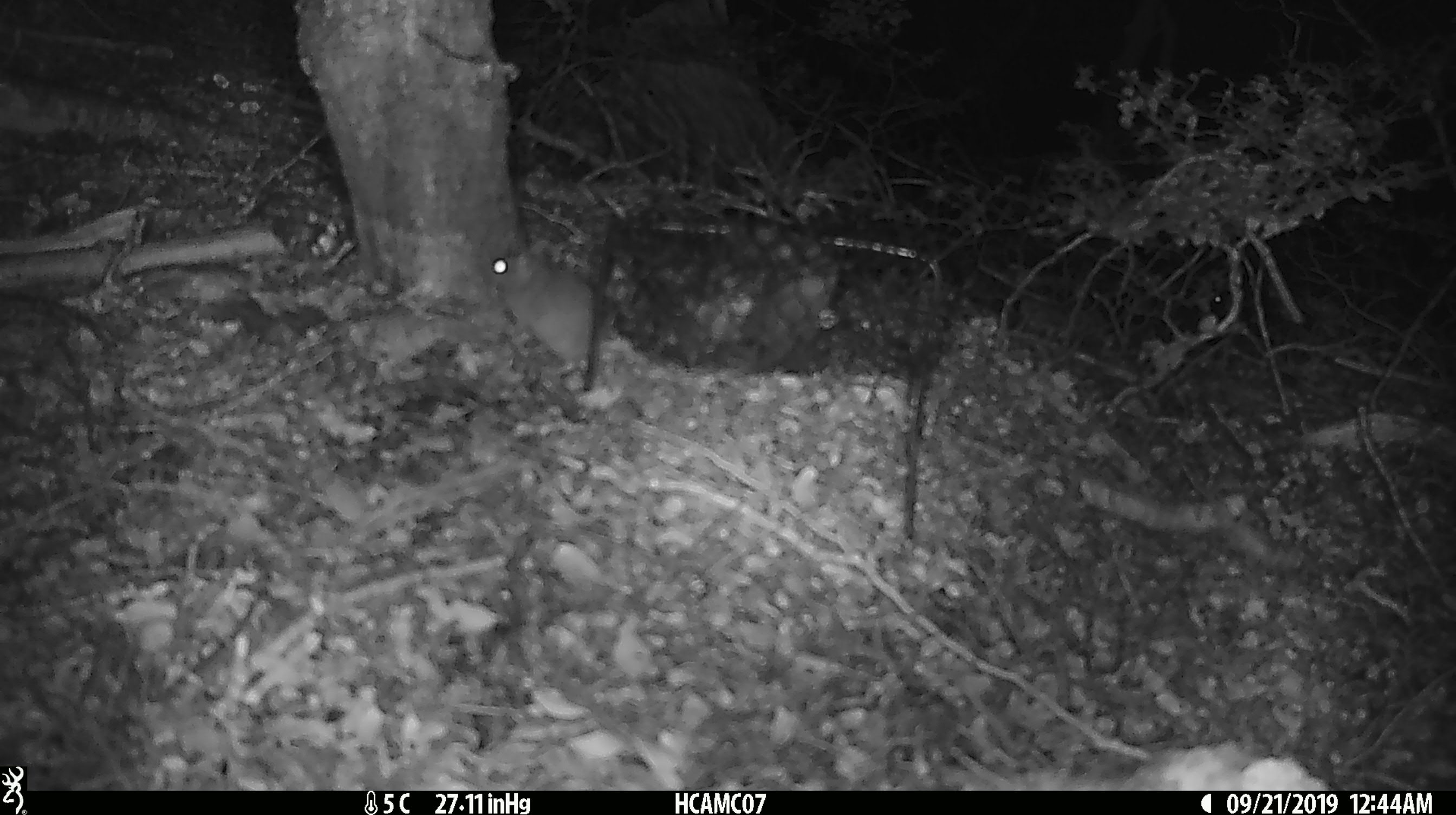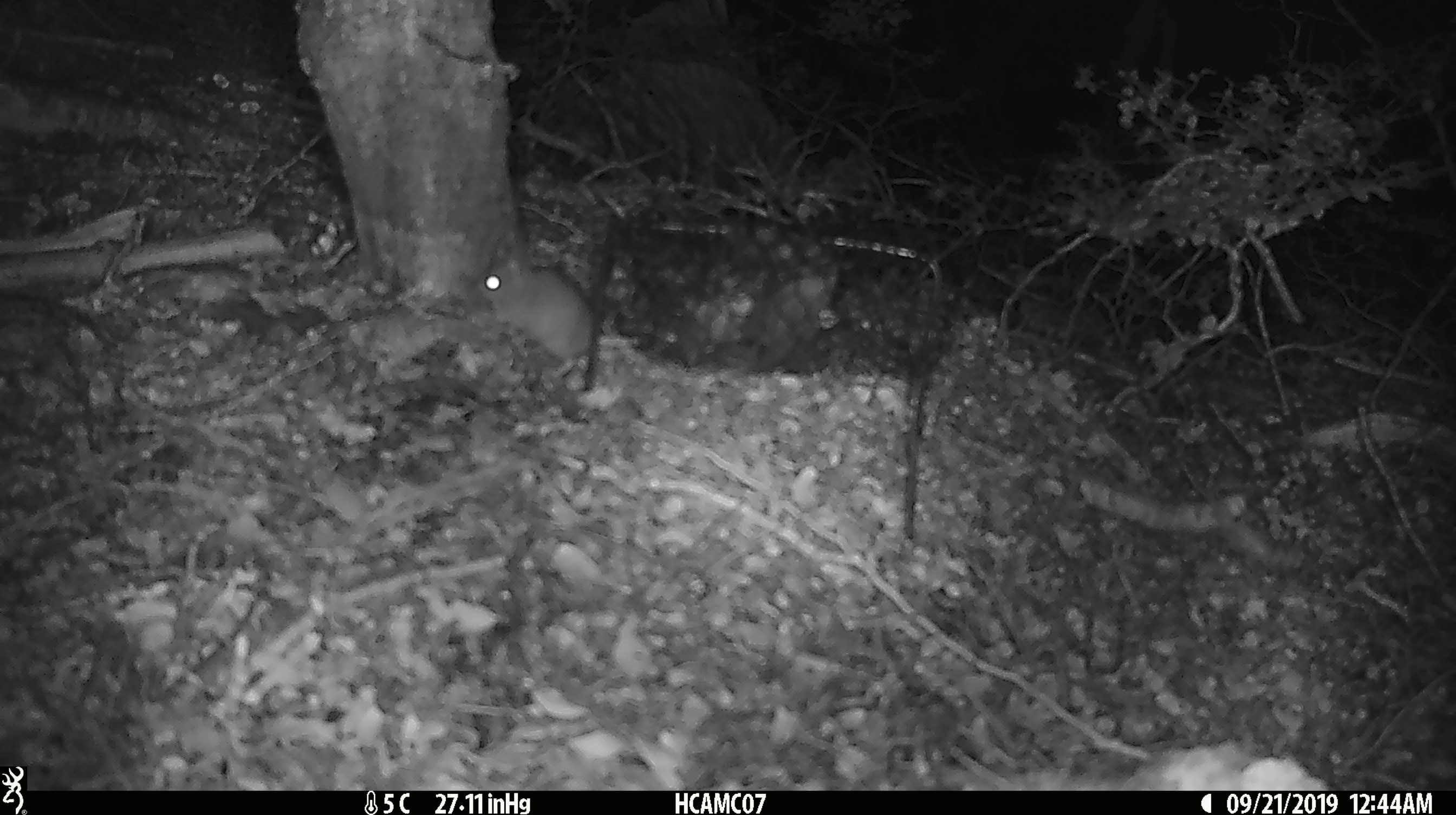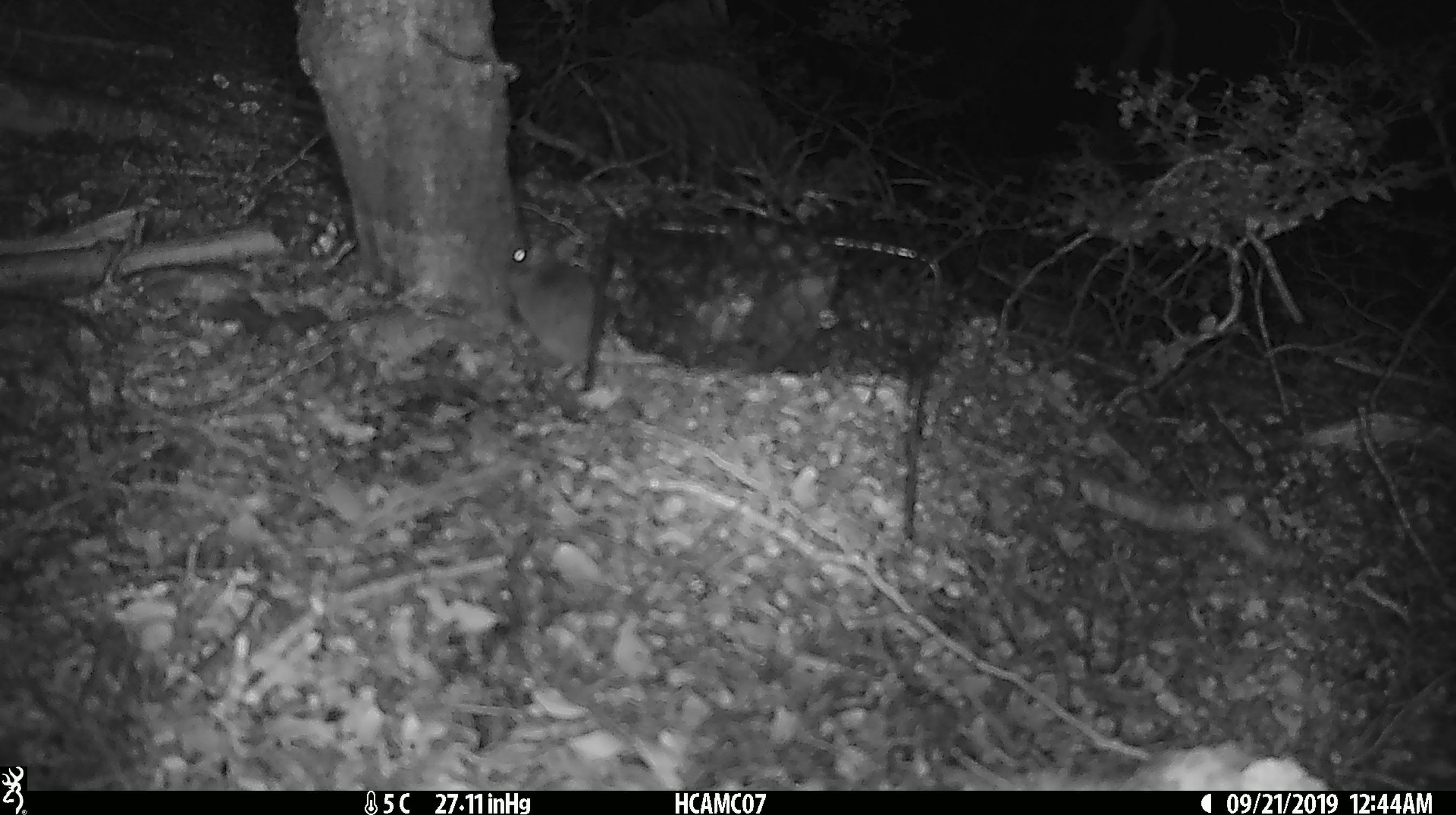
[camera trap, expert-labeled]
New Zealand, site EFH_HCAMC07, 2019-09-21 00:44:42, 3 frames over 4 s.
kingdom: Animalia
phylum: Chordata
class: Mammalia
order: Rodentia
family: Muridae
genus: Mus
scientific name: Mus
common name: mouse